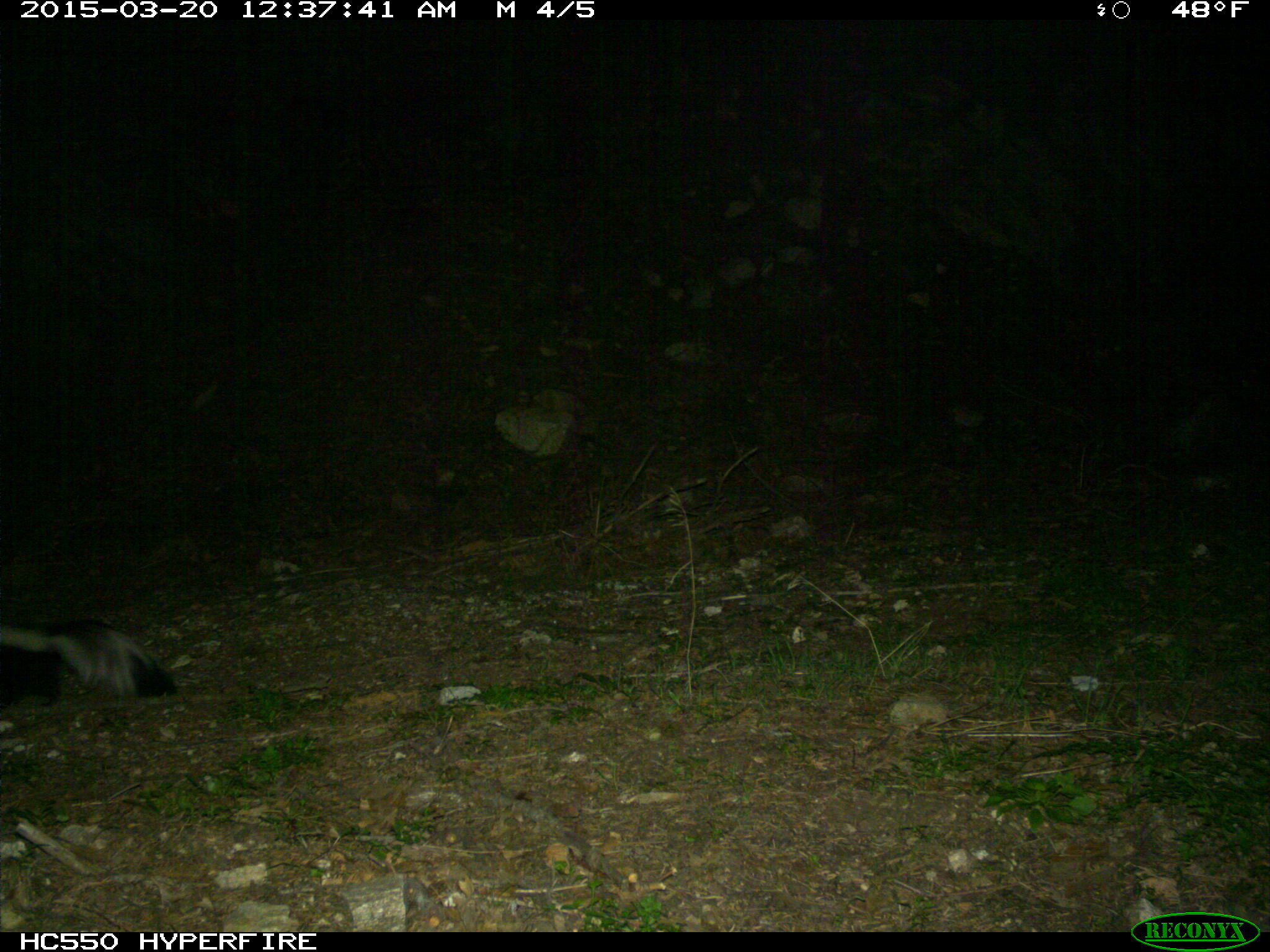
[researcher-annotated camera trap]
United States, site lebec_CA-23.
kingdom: Animalia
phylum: Chordata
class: Mammalia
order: Carnivora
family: Mephitidae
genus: Mephitis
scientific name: Mephitis mephitis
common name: striped skunk